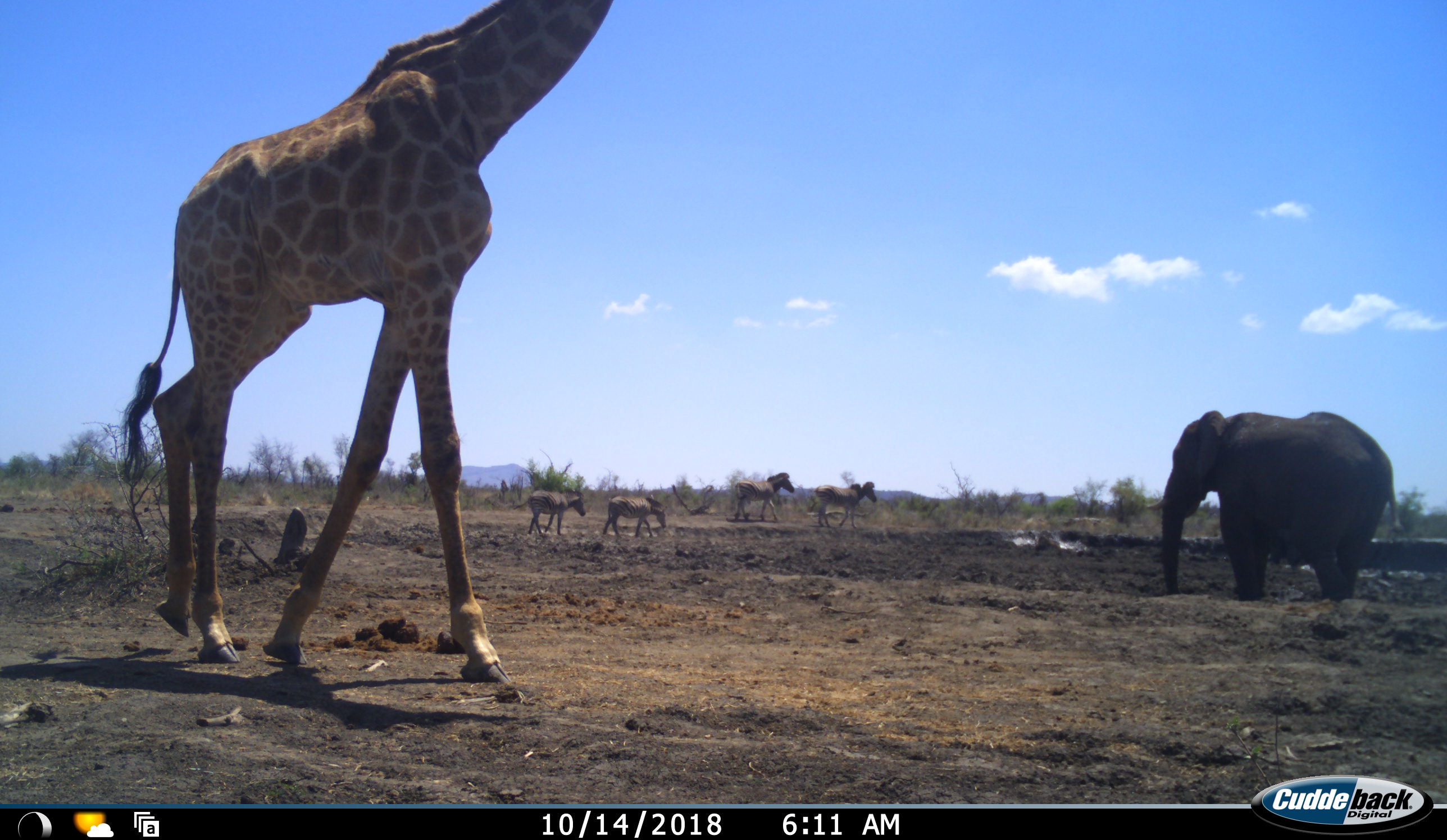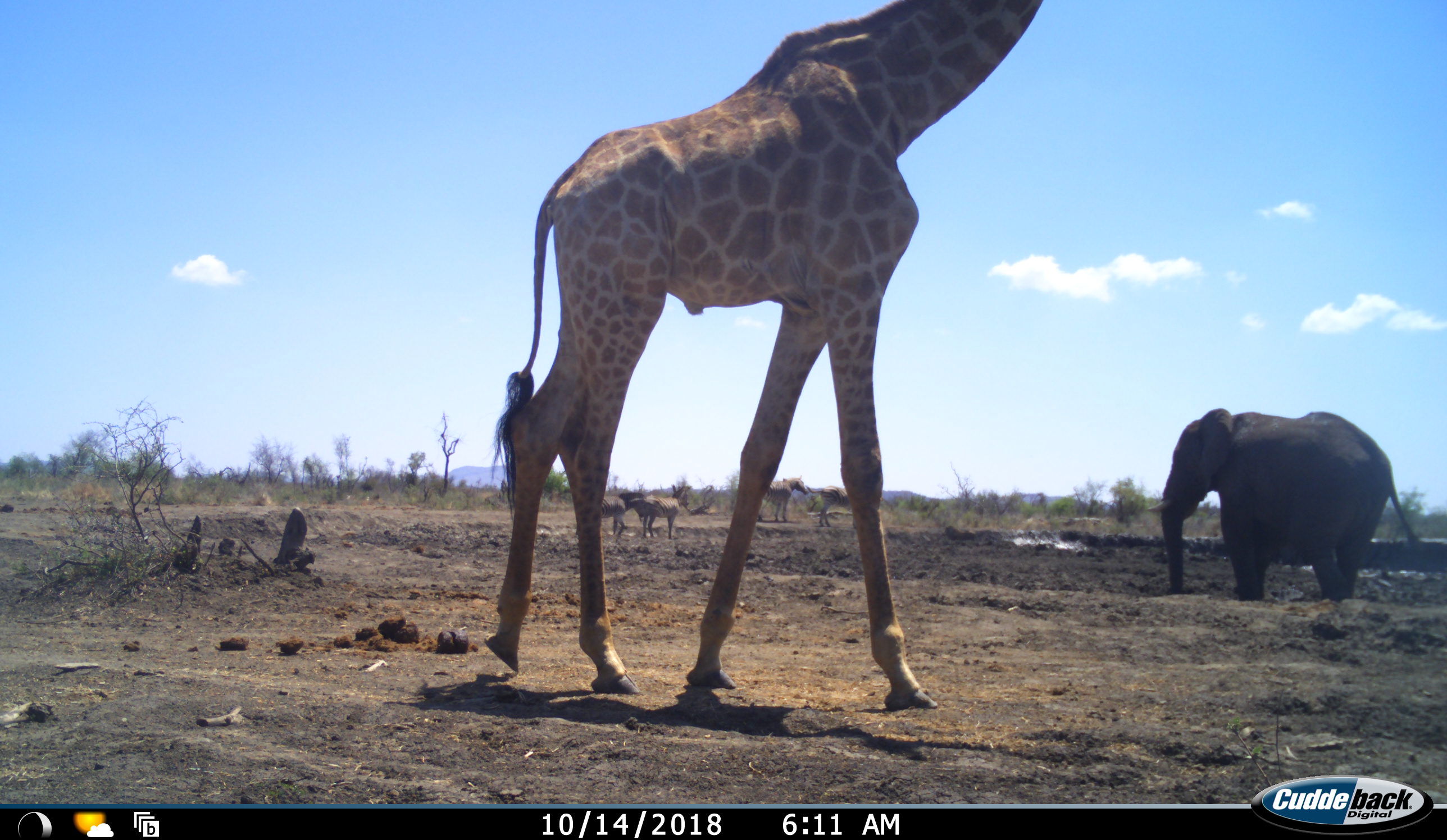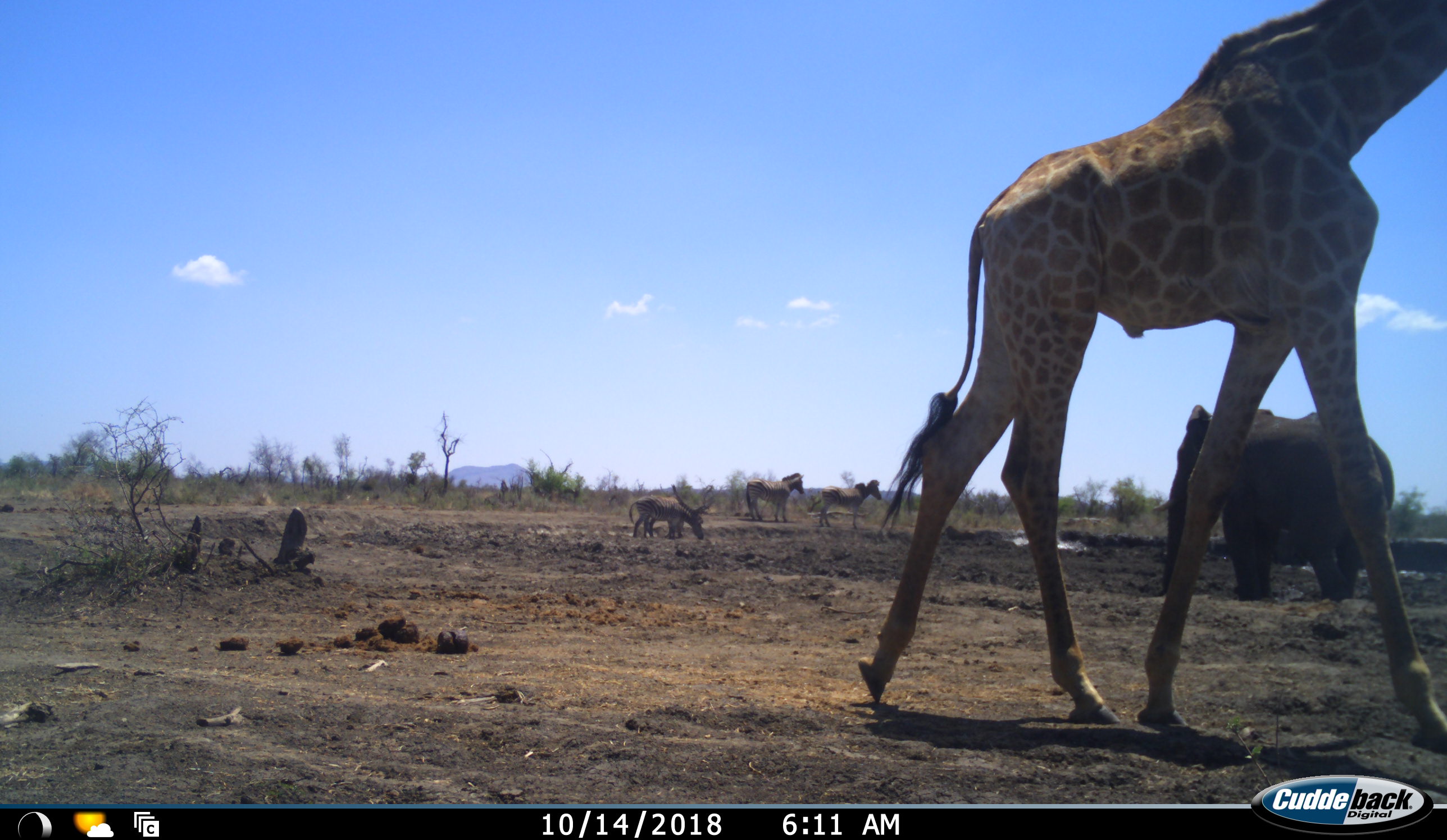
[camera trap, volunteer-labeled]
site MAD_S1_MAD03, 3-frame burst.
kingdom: Animalia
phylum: Chordata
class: Mammalia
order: Proboscidea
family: Elephantidae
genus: Loxodonta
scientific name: Loxodonta africana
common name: african bush elephant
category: elephant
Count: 1.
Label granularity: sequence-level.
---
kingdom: Animalia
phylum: Chordata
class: Mammalia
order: Artiodactyla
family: Giraffidae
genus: Giraffa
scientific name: Giraffa camelopardalis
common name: giraffe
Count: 1.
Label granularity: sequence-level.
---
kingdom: Animalia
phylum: Chordata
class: Mammalia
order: Perissodactyla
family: Equidae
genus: Equus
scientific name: Equus quagga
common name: plains zebra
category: zebraplains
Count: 4.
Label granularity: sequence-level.